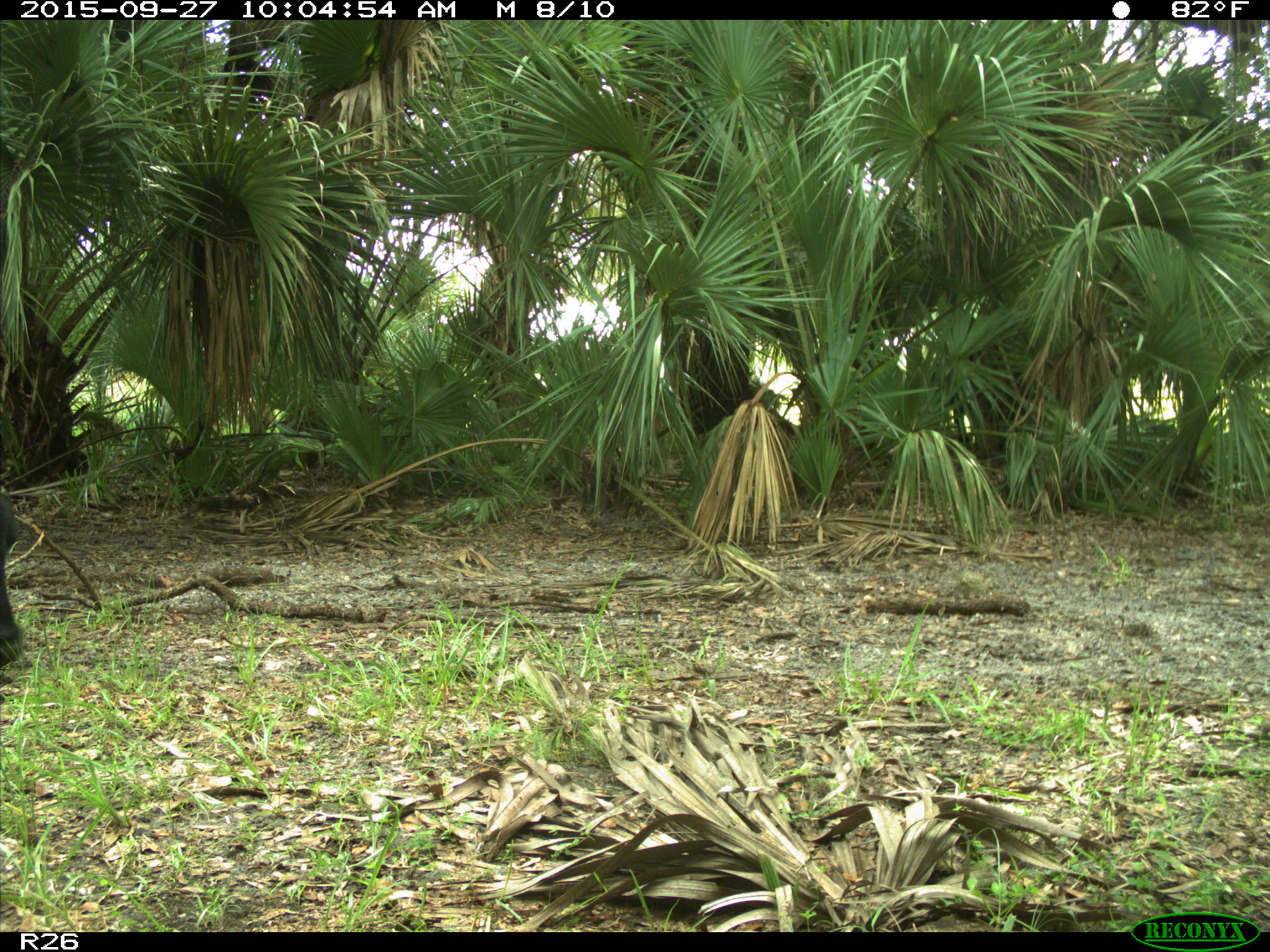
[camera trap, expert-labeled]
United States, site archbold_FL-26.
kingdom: Animalia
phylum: Chordata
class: Mammalia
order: Artiodactyla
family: Bovidae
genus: Bos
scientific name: Bos taurus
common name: domestic cow